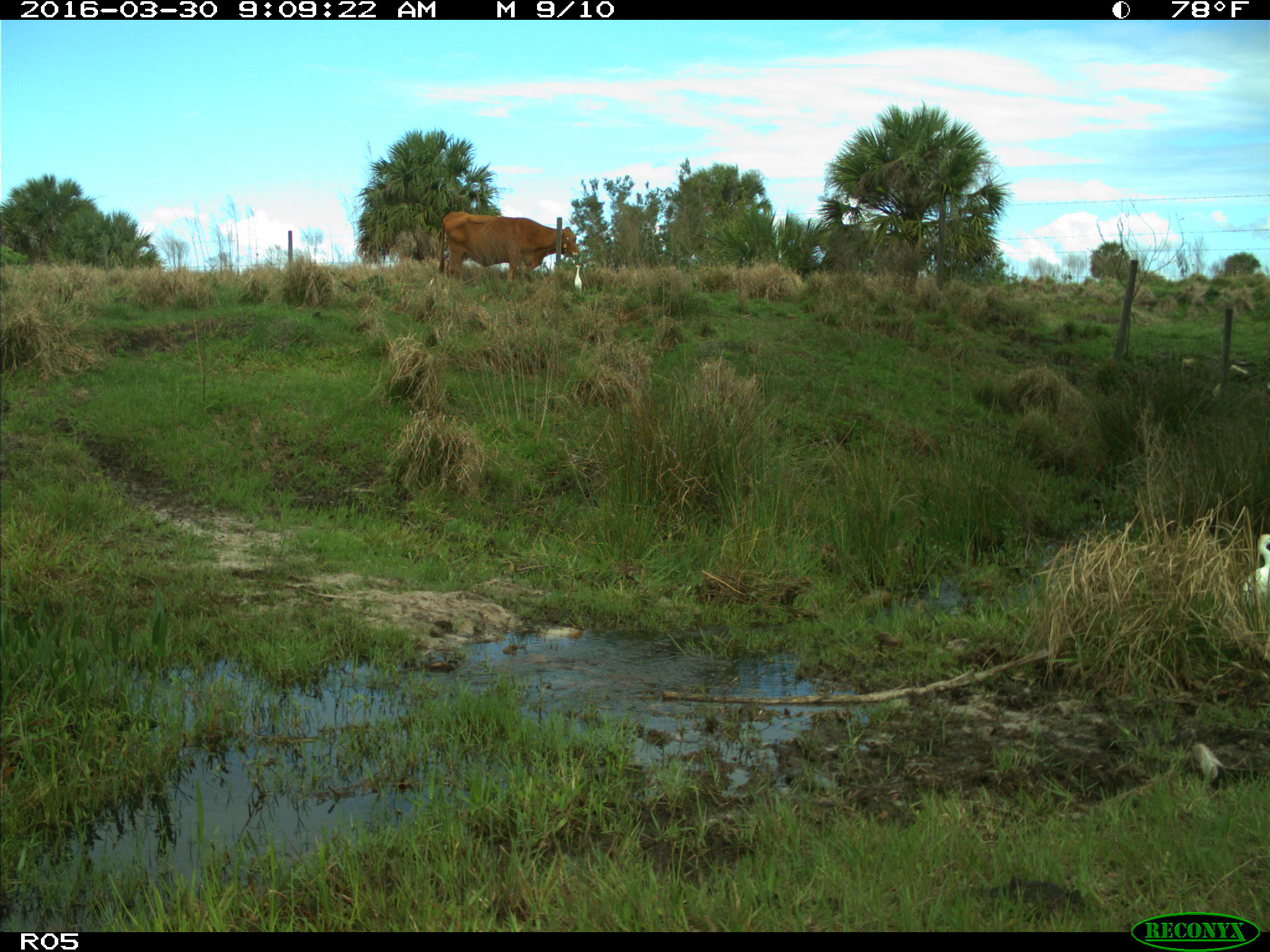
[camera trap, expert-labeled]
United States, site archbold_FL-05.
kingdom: Animalia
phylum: Chordata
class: Mammalia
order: Artiodactyla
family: Bovidae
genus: Bos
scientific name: Bos taurus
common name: domestic cow